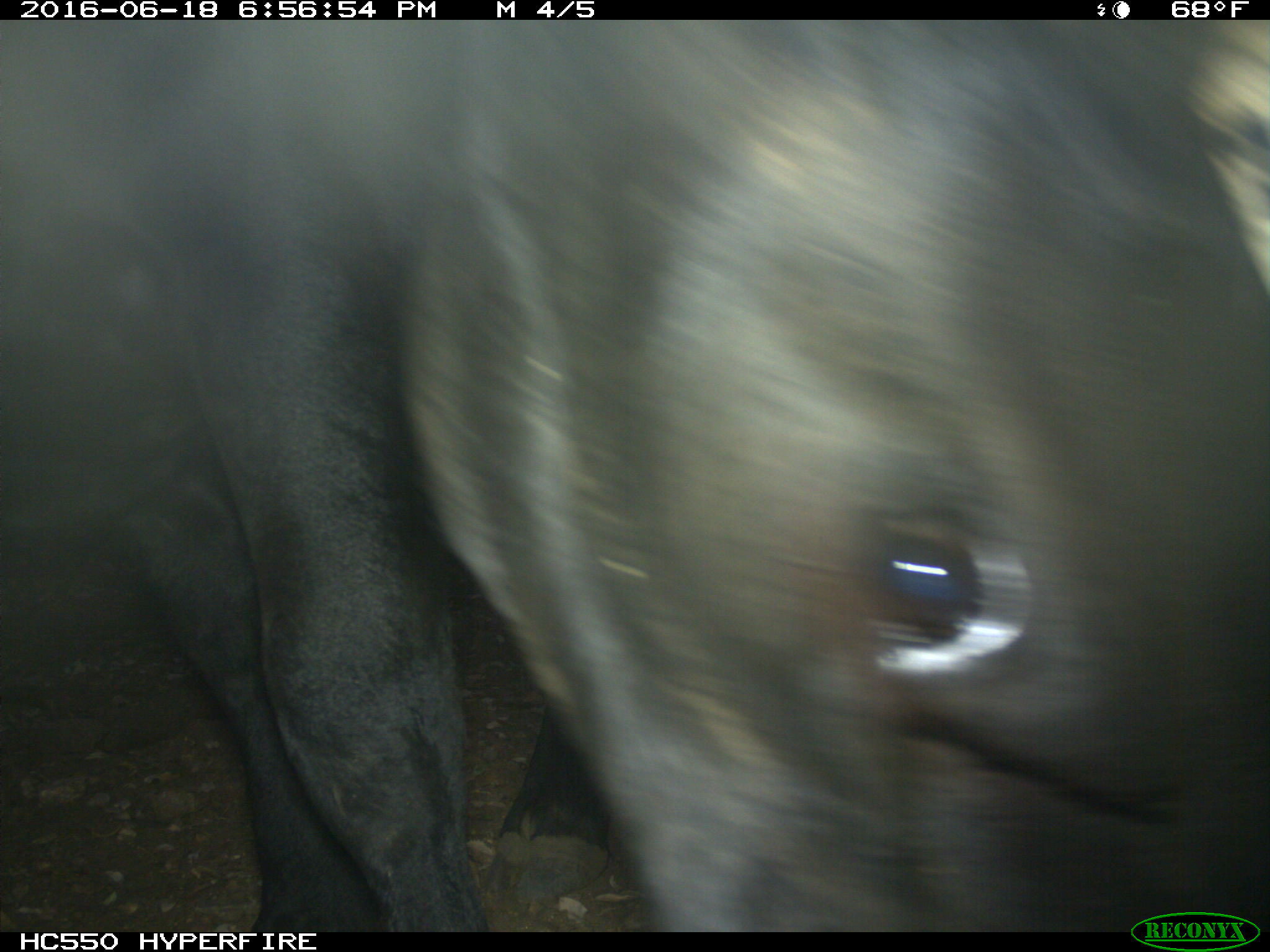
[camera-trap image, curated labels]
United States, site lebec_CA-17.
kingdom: Animalia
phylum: Chordata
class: Mammalia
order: Artiodactyla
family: Bovidae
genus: Bos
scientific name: Bos taurus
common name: domestic cow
Bos taurus (domestic cow).